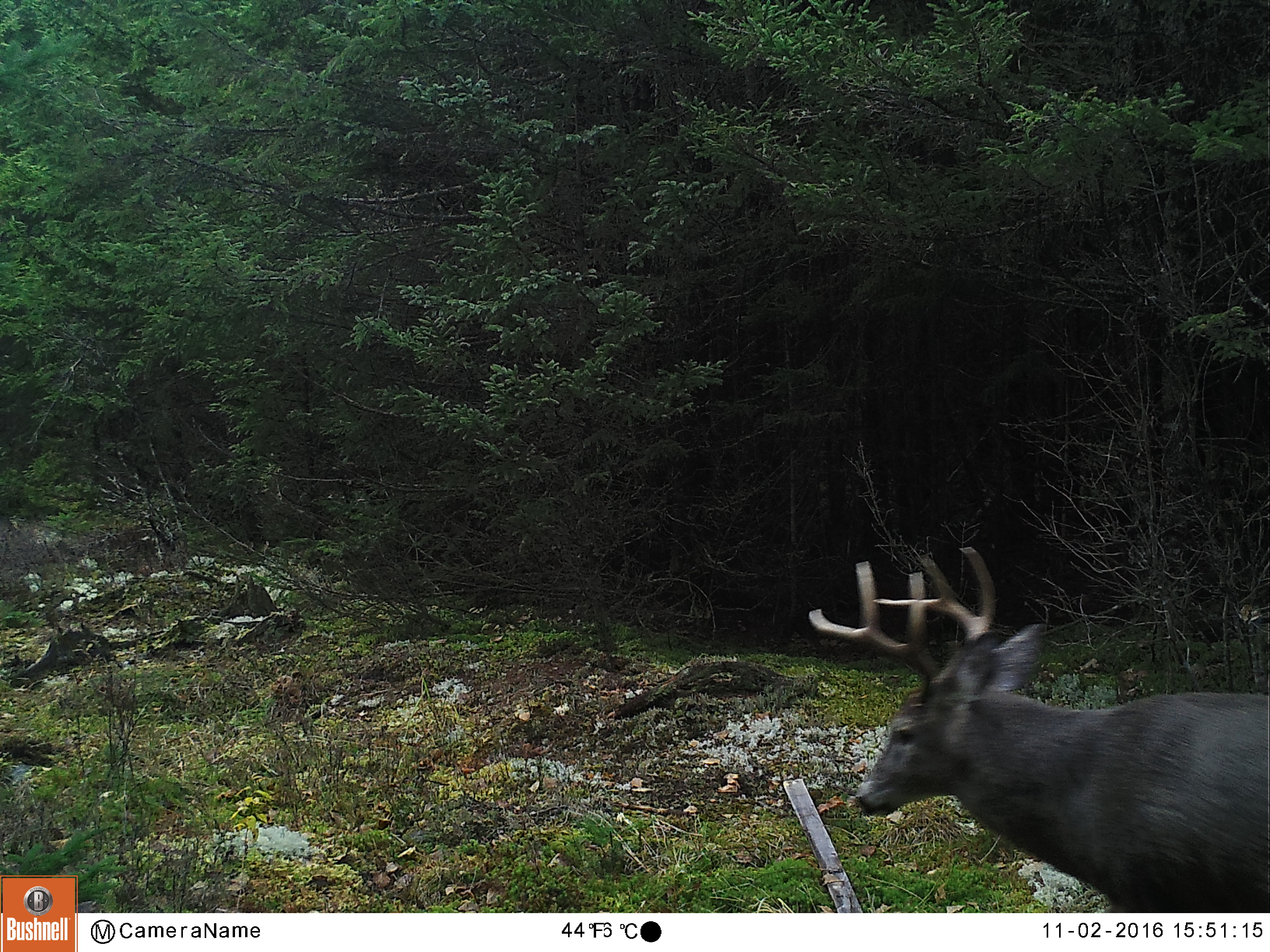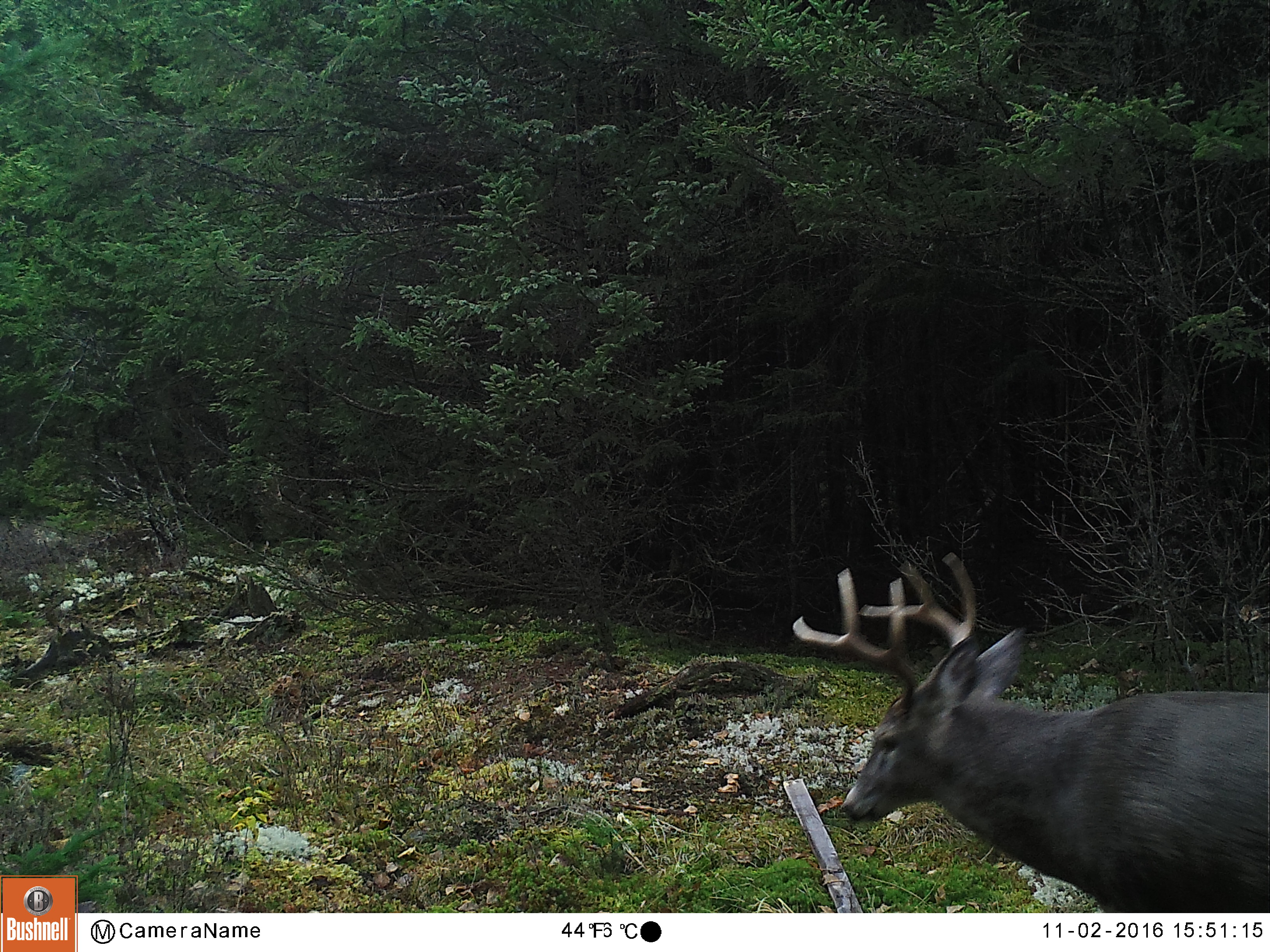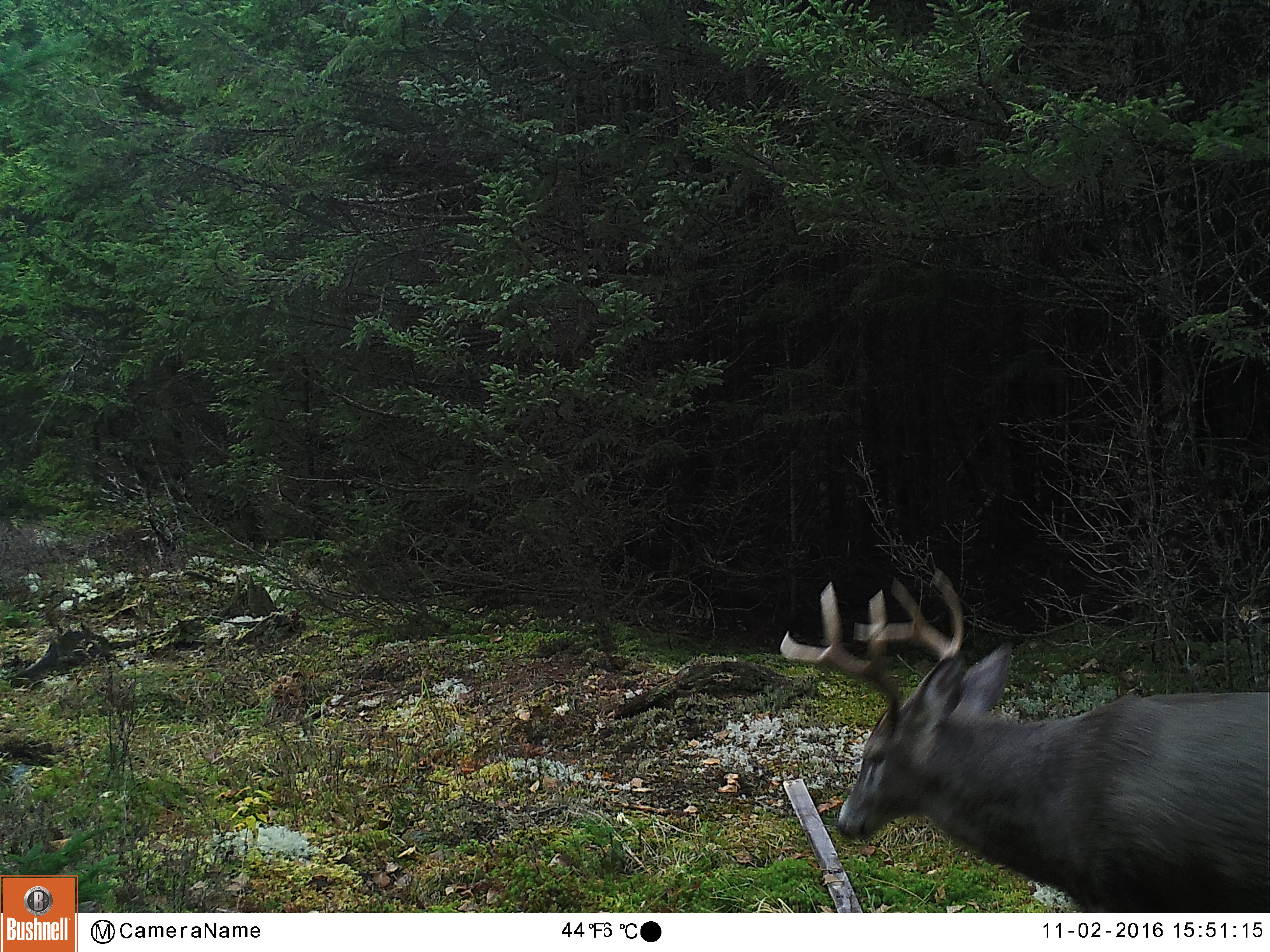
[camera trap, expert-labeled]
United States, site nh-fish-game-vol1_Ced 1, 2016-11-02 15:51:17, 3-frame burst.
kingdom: Animalia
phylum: Chordata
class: Mammalia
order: Artiodactyla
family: Cervidae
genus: Odocoileus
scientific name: Odocoileus virginianus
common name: white-tailed deer